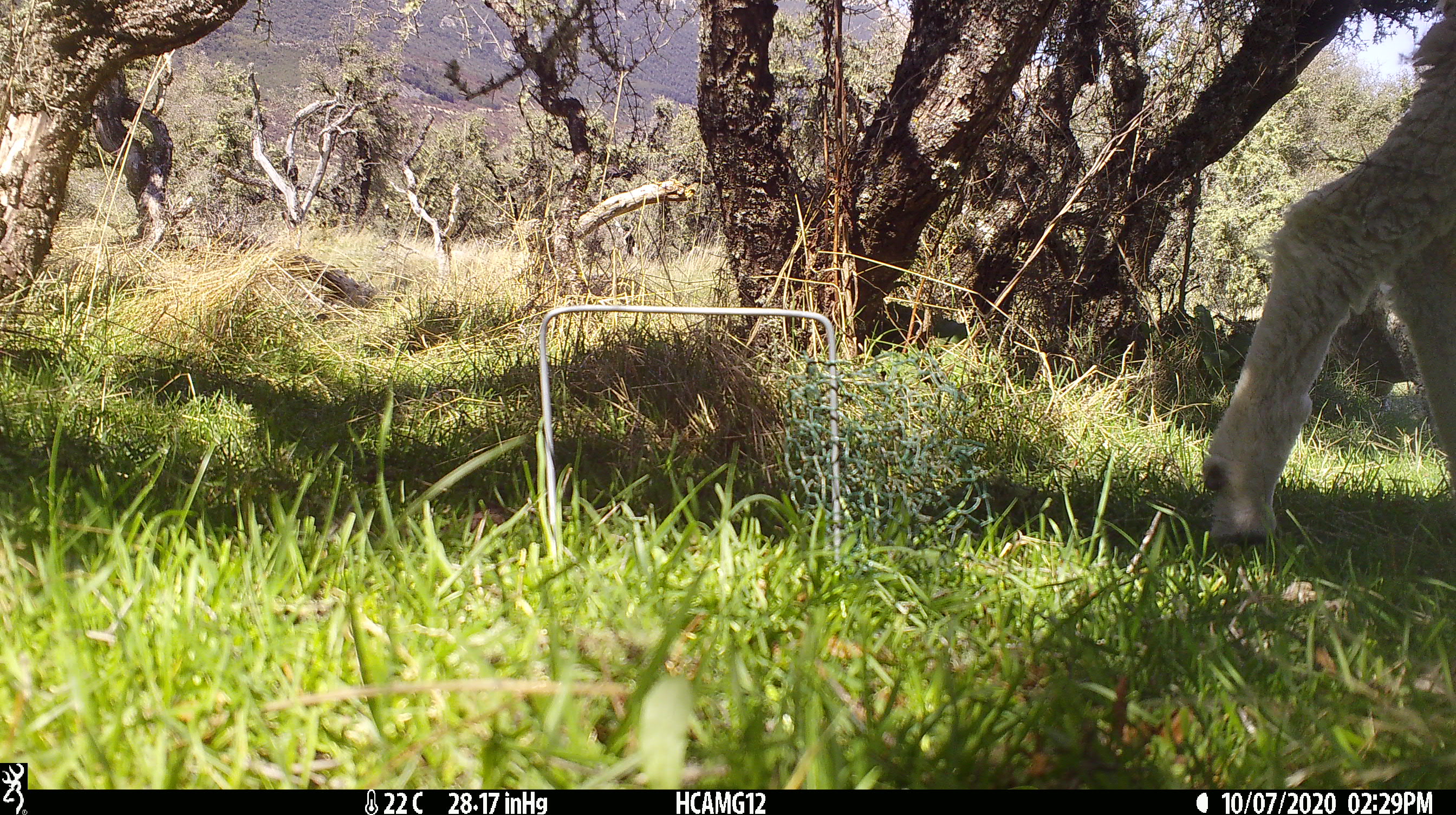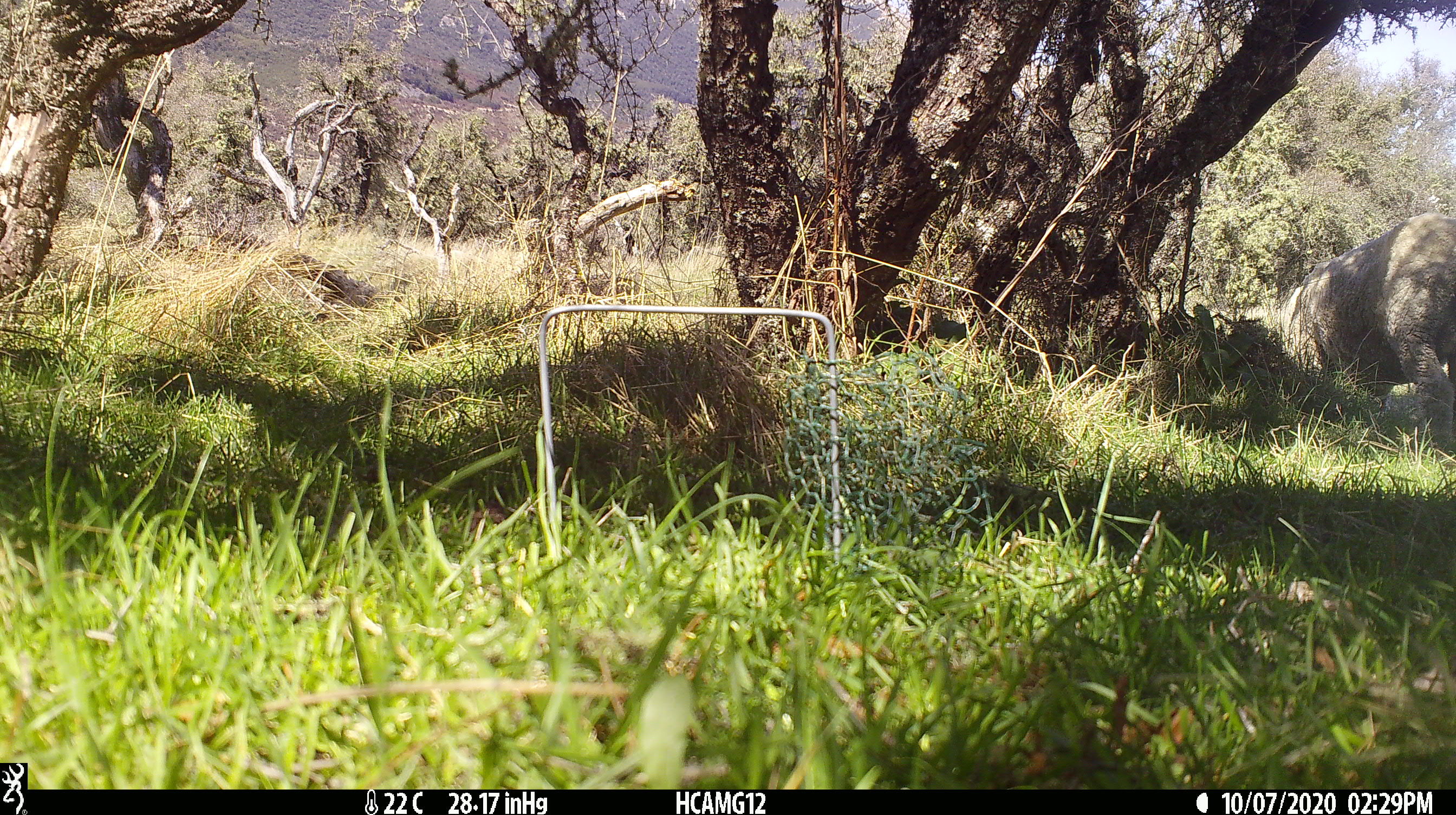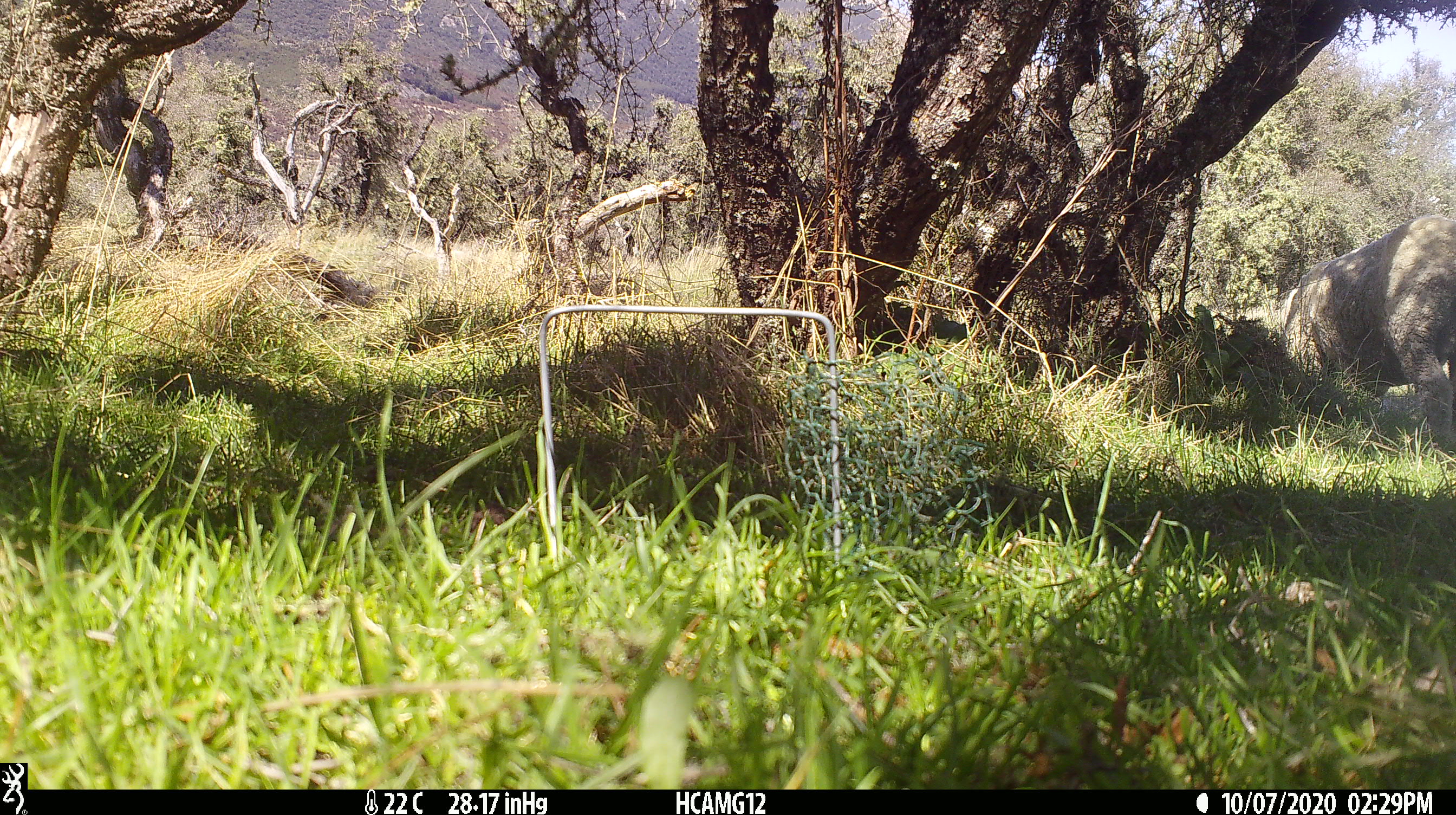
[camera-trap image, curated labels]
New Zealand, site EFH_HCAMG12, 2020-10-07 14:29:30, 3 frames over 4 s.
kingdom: Animalia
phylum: Chordata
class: Mammalia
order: Artiodactyla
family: Bovidae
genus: Ovis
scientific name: Ovis aries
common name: domestic sheep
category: sheep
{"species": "sheep (domestic sheep) (Ovis aries)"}